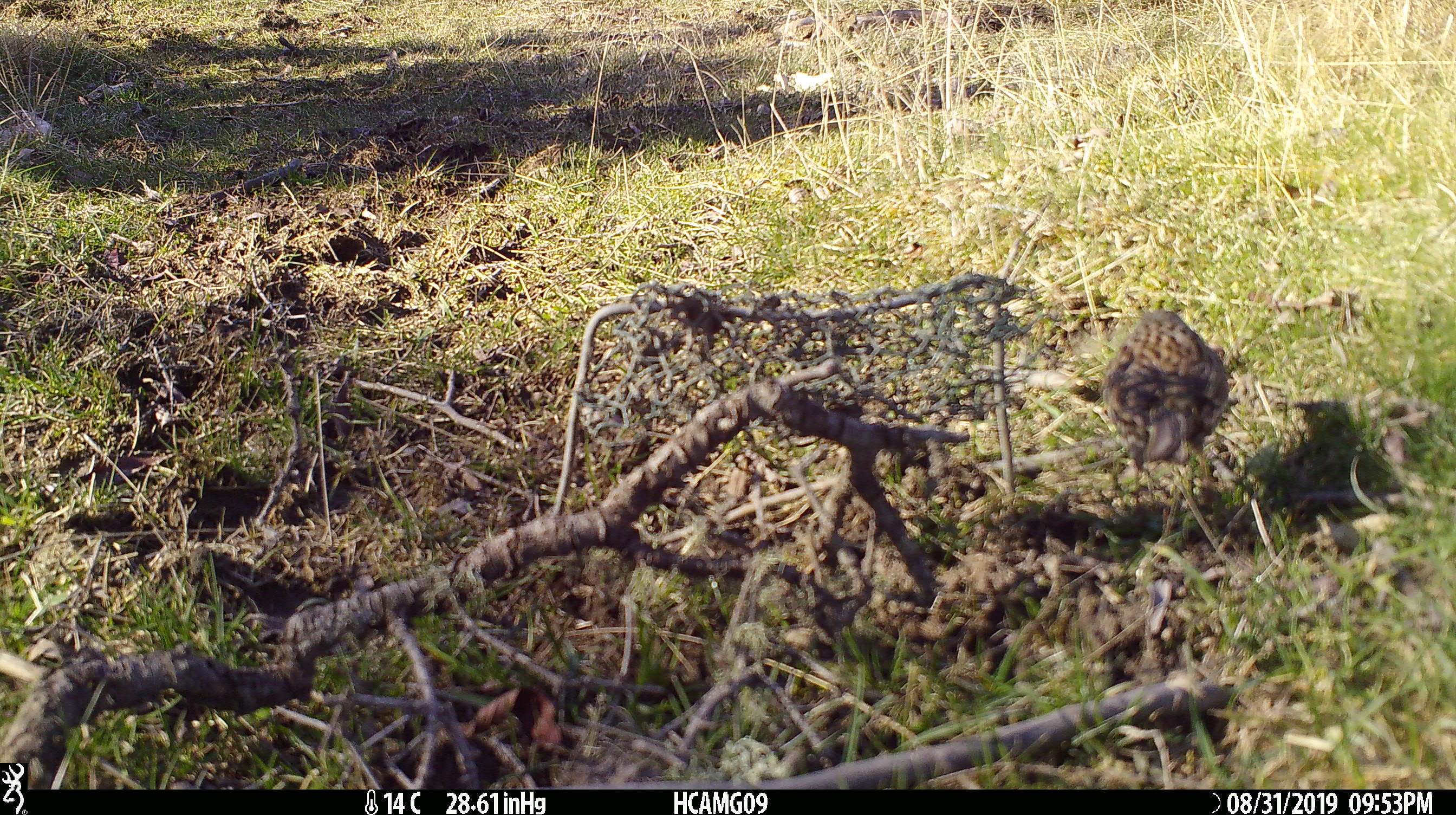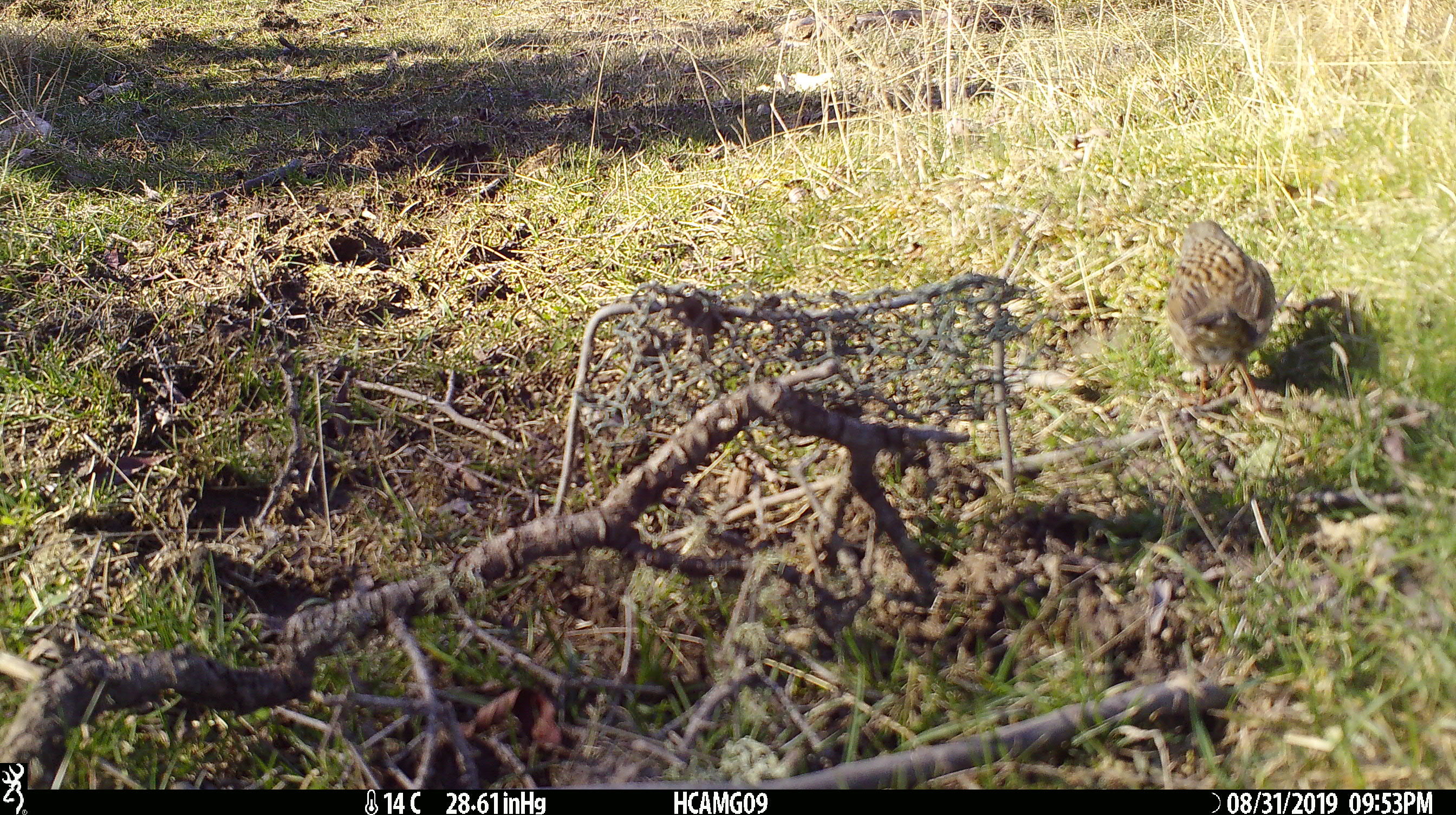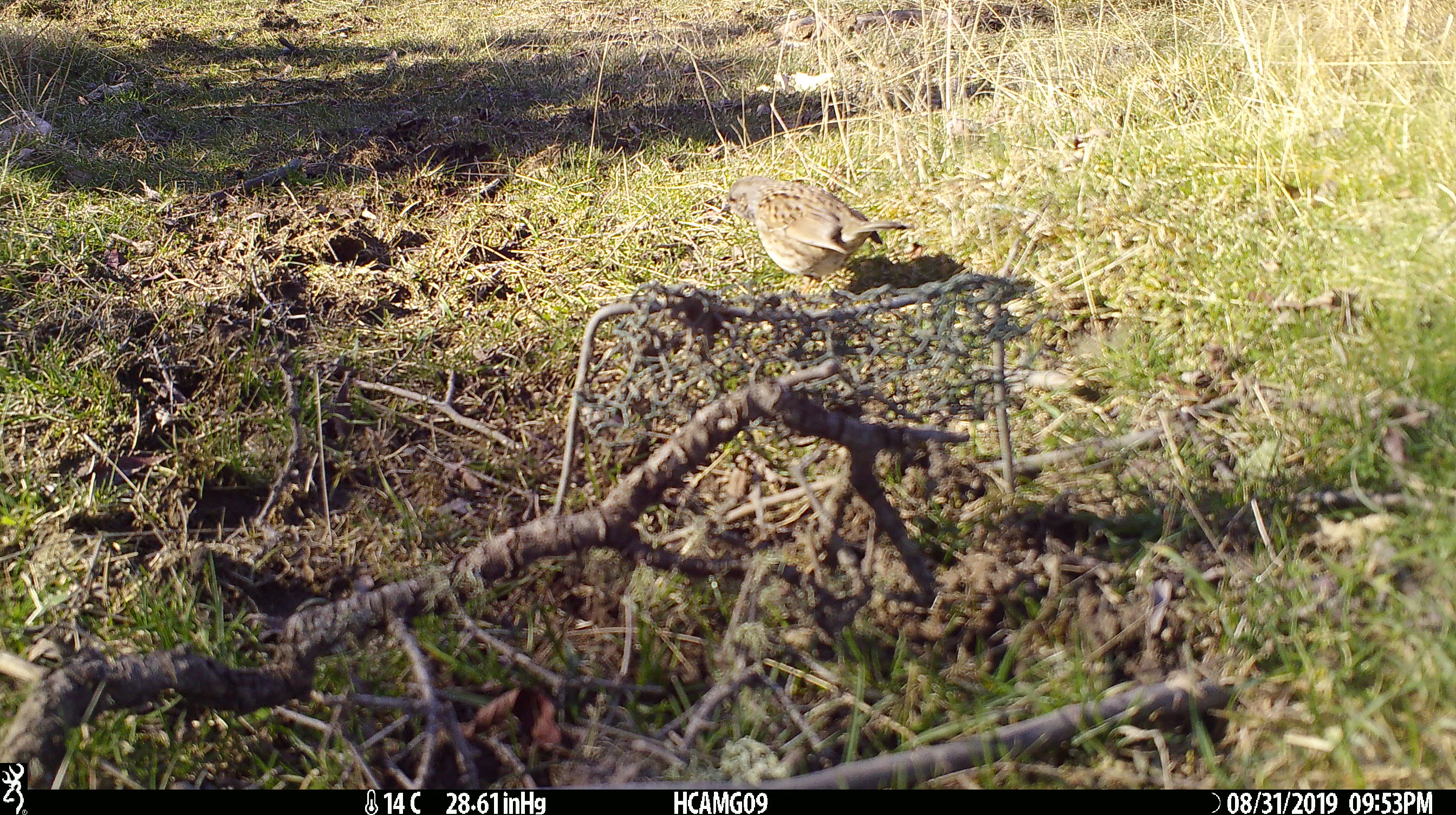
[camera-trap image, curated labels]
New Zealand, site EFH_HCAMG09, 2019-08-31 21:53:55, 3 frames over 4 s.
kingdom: Animalia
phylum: Chordata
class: Aves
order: Passeriformes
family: Prunellidae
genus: Prunella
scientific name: Prunella modularis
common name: dunnock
Dunnock (Prunella modularis).